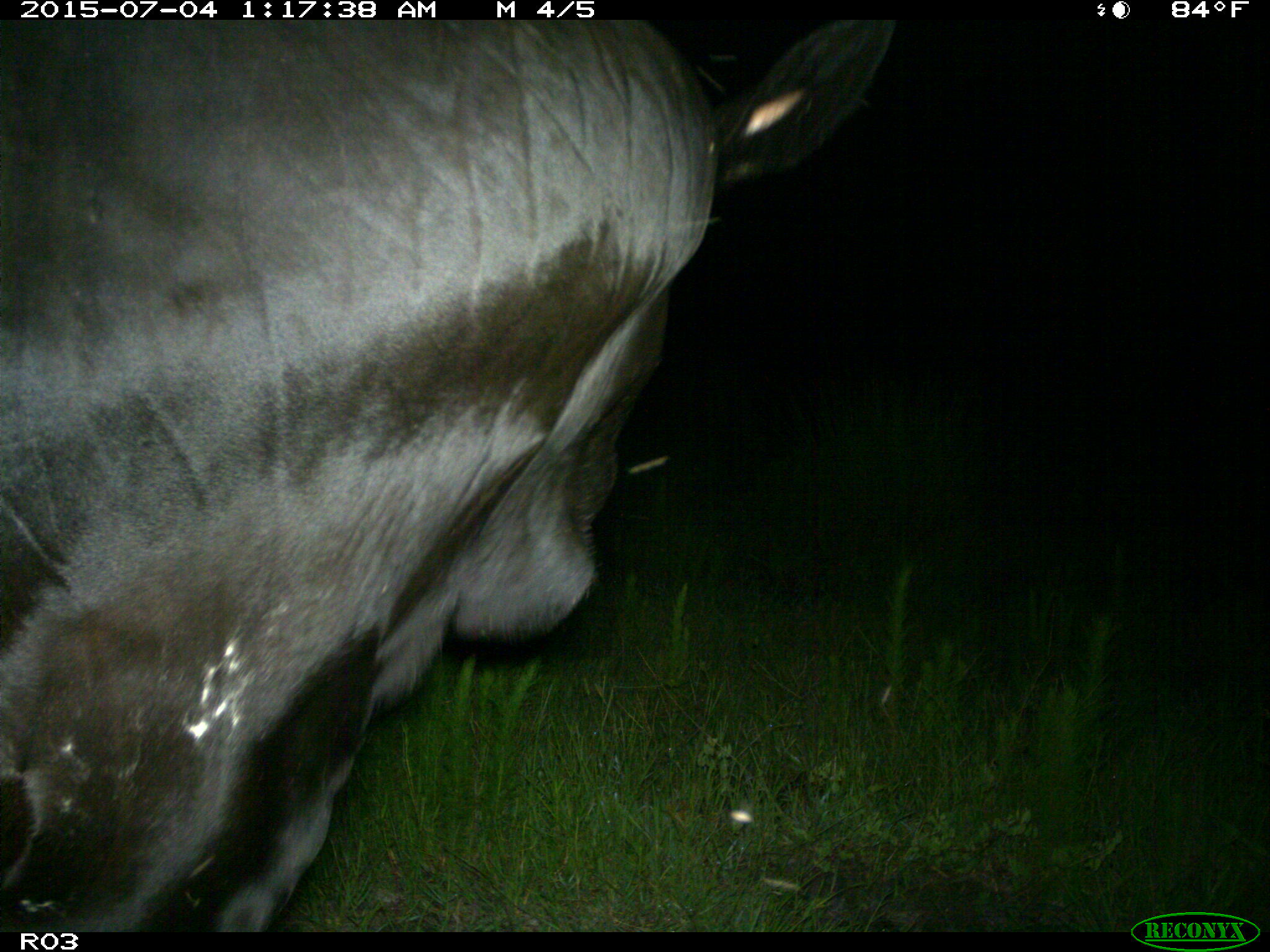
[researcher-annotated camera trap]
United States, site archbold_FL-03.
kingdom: Animalia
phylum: Chordata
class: Mammalia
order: Artiodactyla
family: Bovidae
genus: Bos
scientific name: Bos taurus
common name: domestic cow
Bos taurus (domestic cow).